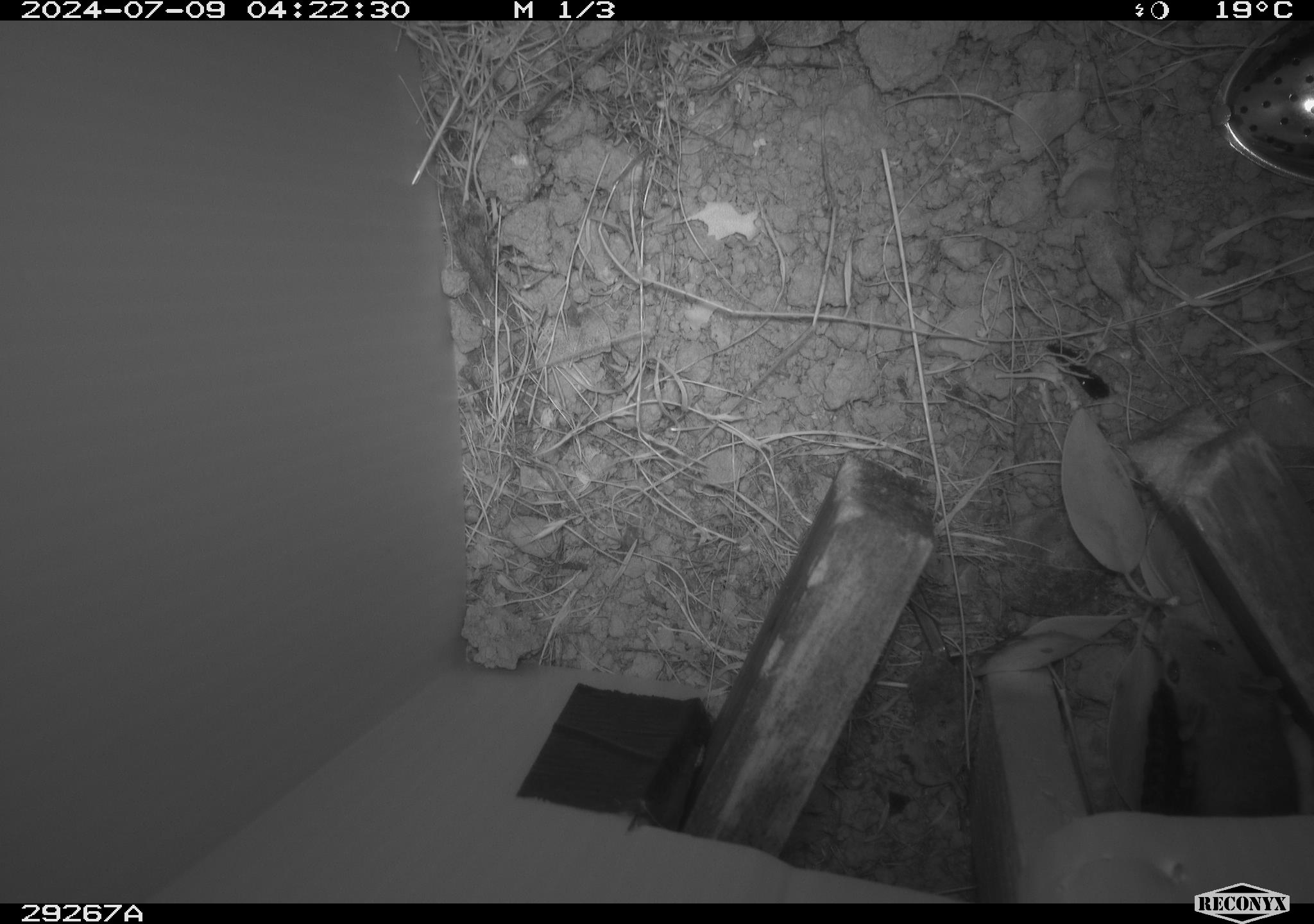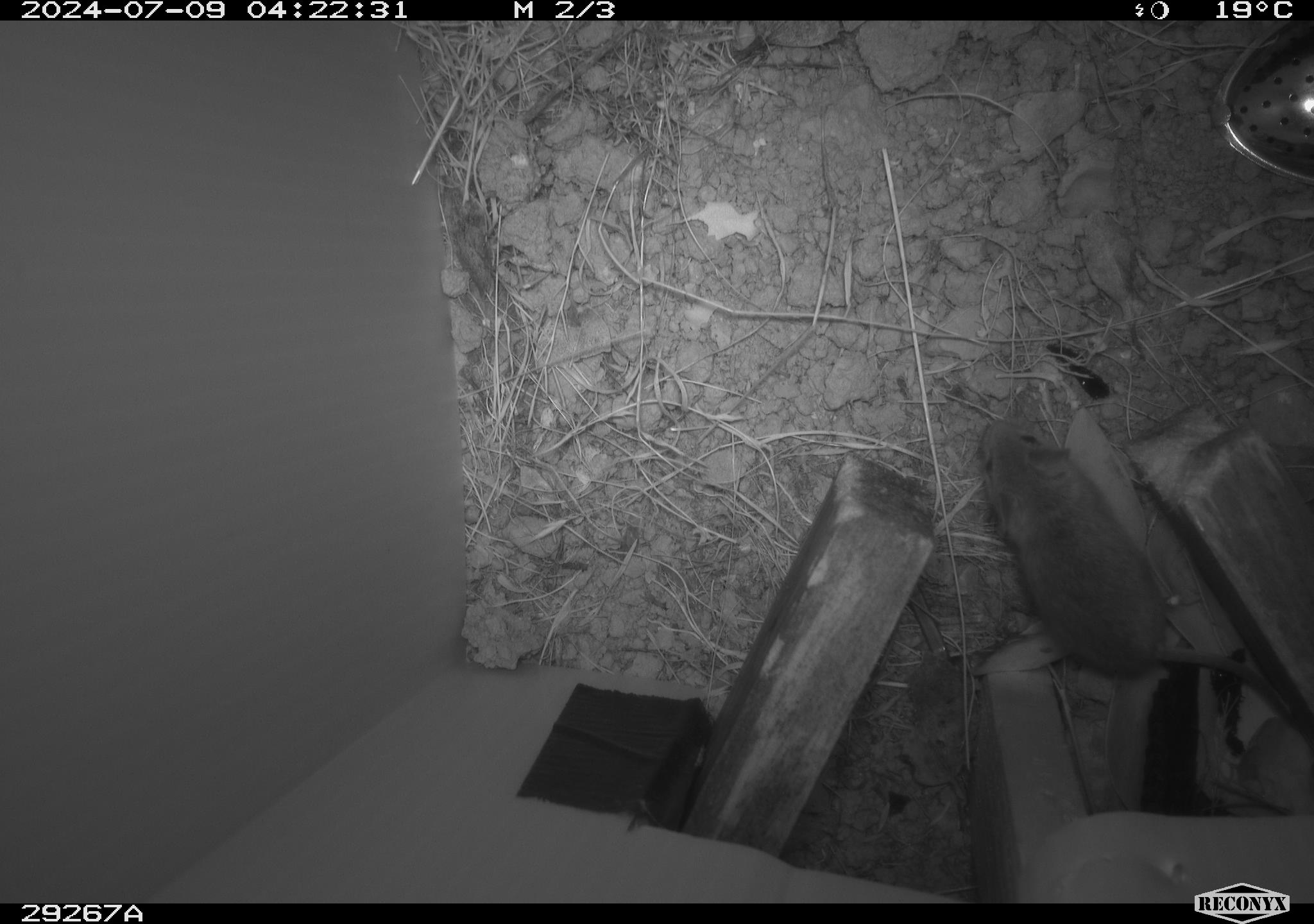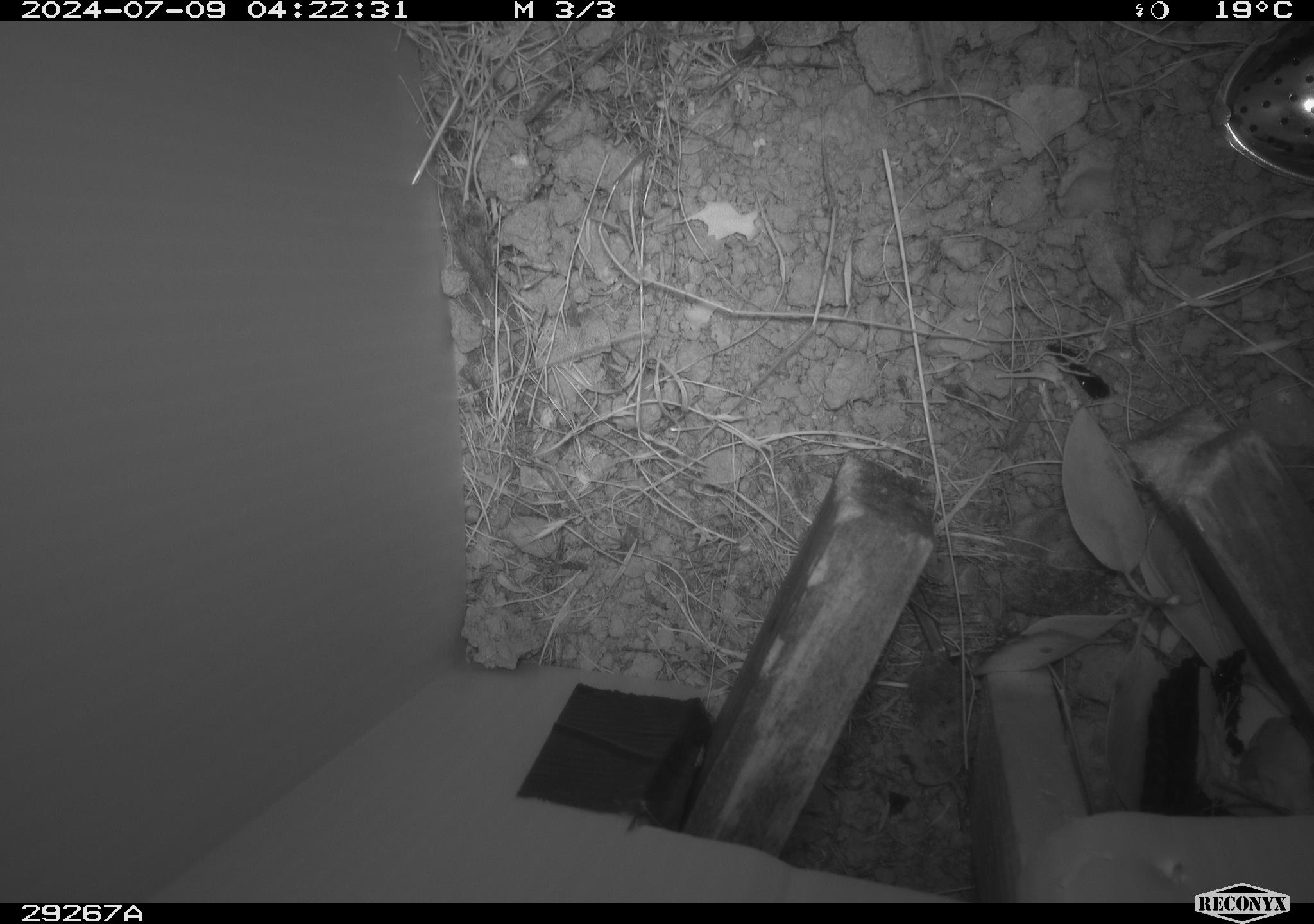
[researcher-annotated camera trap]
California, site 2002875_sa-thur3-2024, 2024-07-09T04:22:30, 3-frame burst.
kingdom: Animalia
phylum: Chordata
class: Mammalia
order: Rodentia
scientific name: Rodentia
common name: mouse species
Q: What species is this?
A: Mouse species (Rodentia).